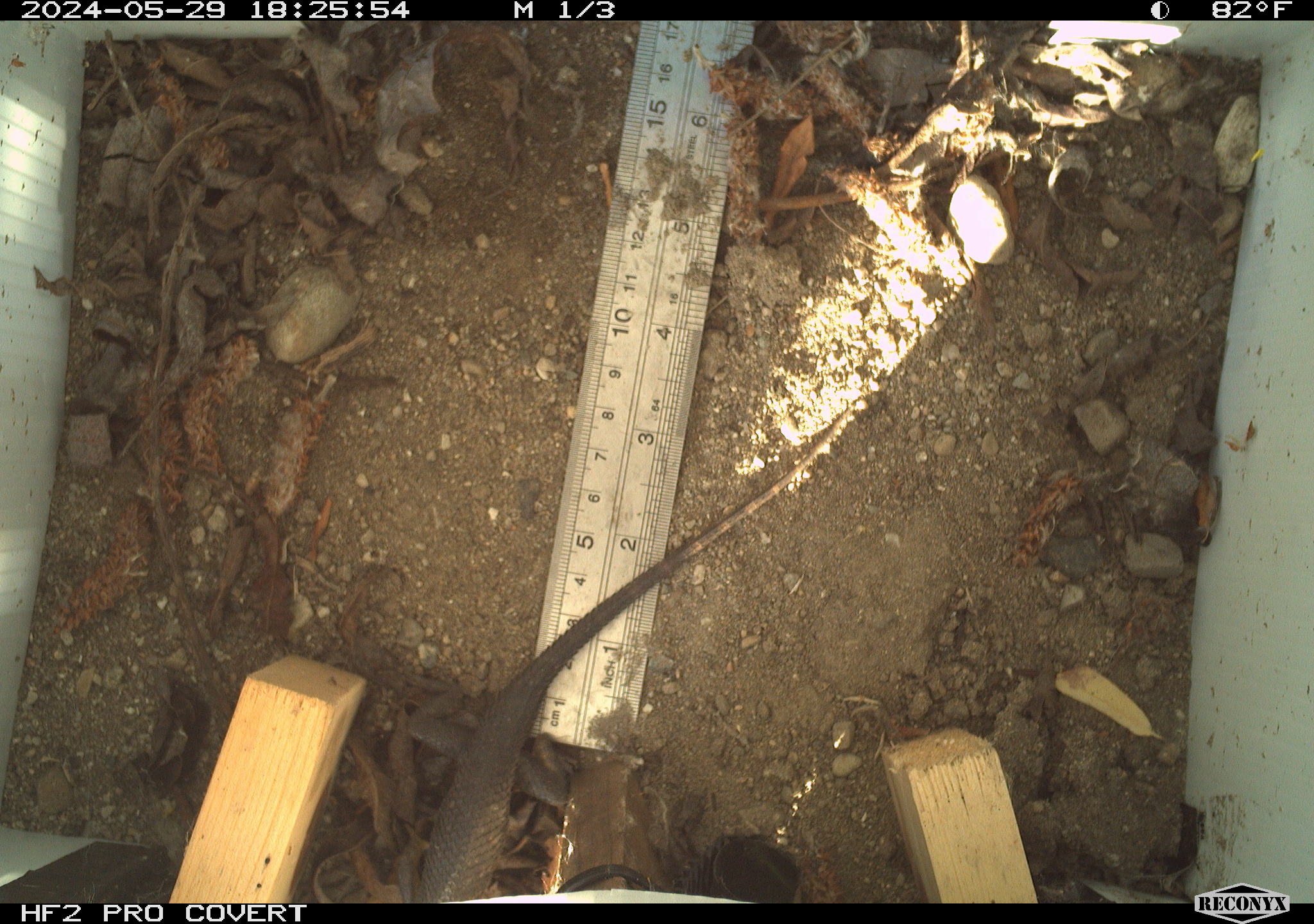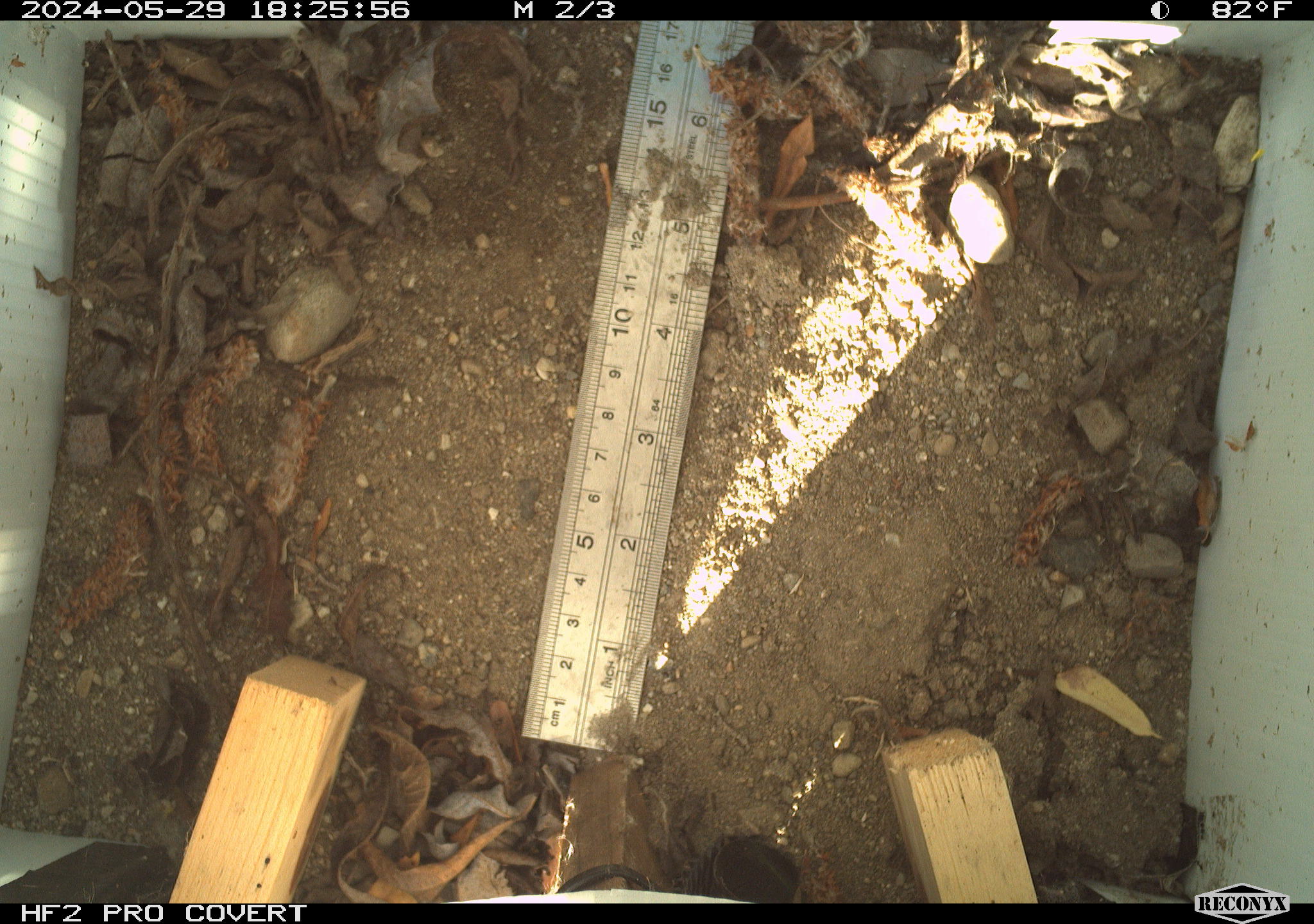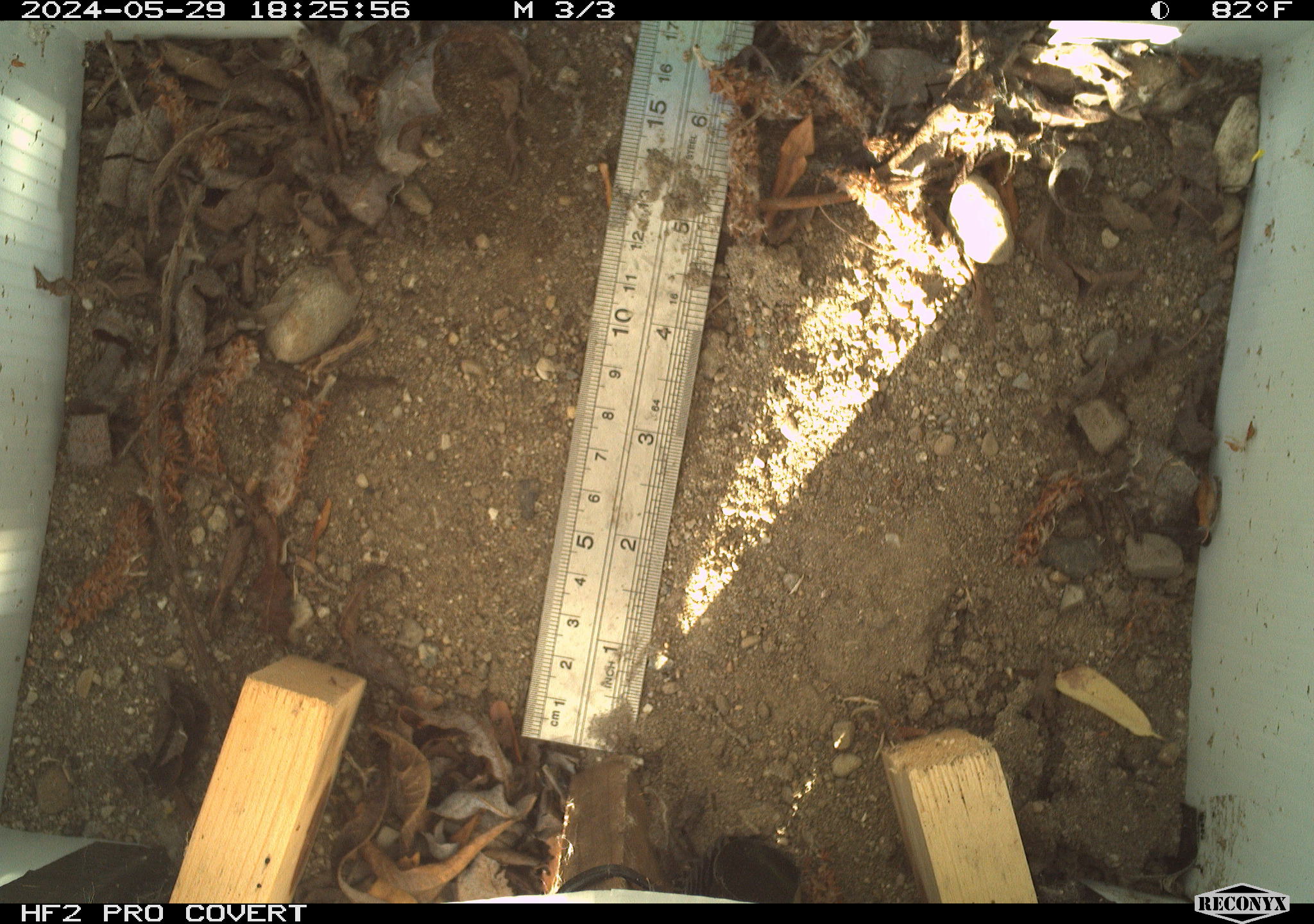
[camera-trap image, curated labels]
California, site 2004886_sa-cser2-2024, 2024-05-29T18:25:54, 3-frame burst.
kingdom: Animalia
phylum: Chordata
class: Reptilia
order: Squamata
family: Phrynosomatidae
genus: Sceloporus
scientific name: Sceloporus occidentalis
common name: western fence lizard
Western fence lizard (Sceloporus occidentalis).